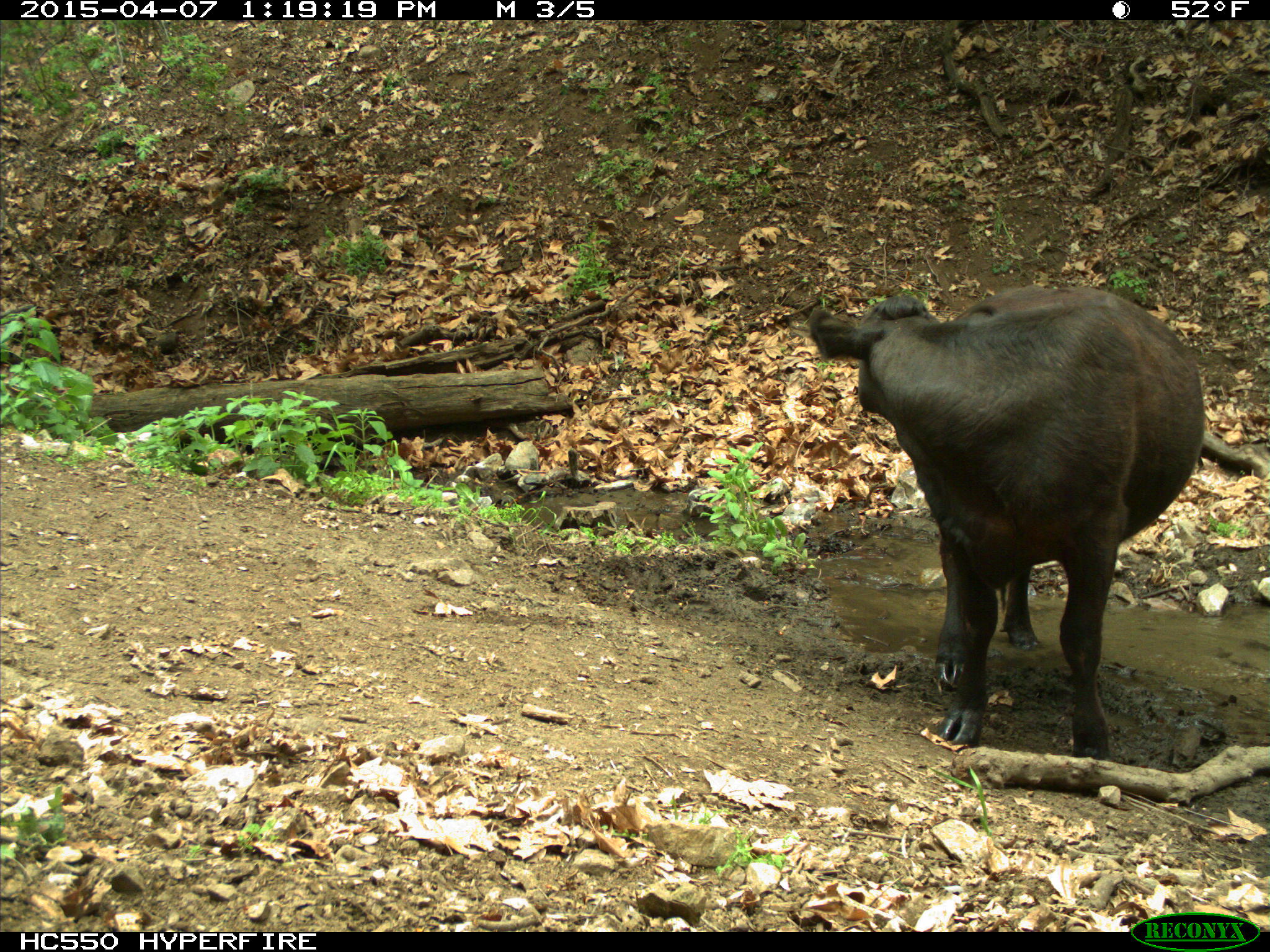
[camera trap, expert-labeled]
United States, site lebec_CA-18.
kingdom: Animalia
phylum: Chordata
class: Mammalia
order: Artiodactyla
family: Bovidae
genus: Bos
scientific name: Bos taurus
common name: domestic cow